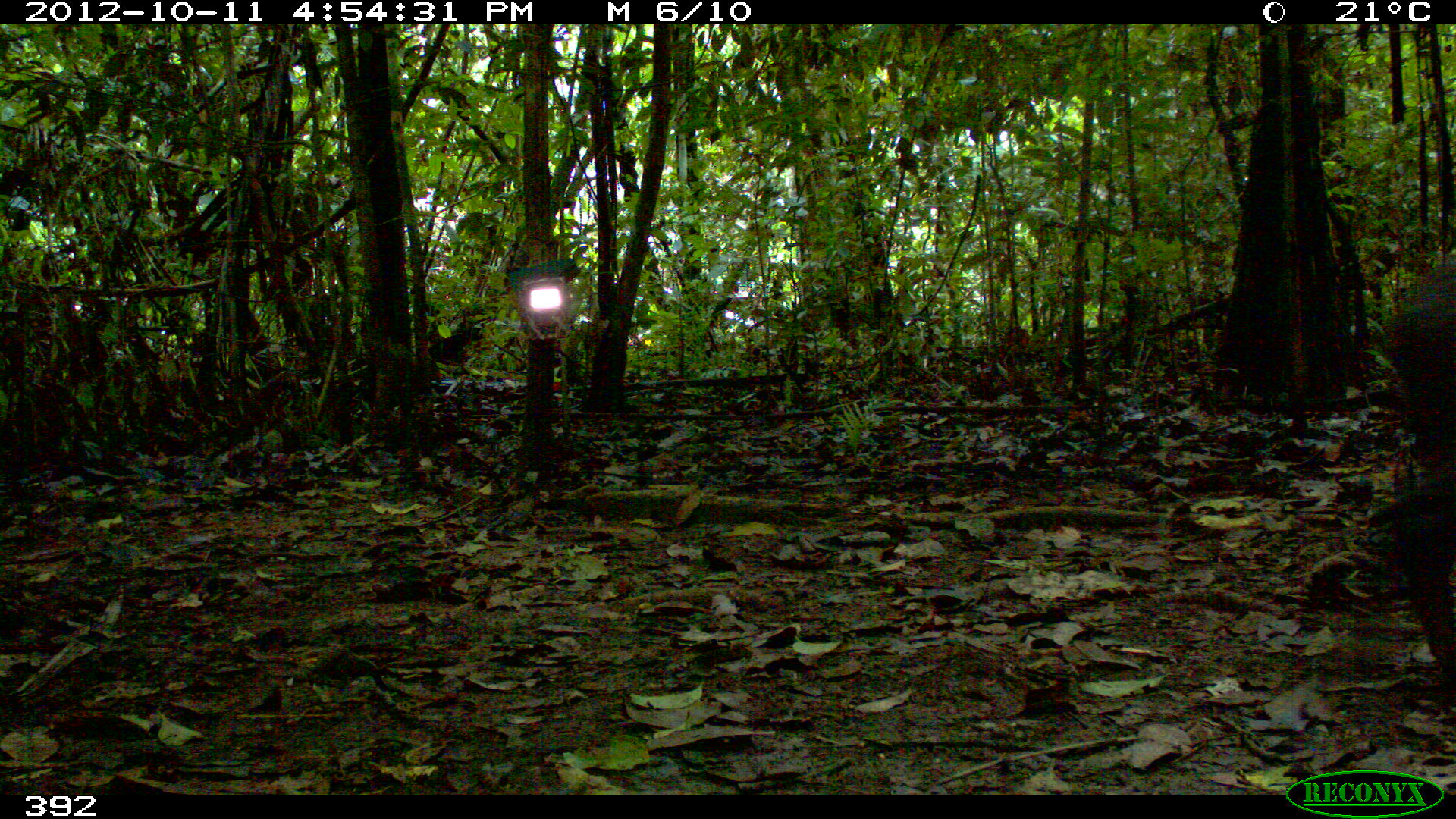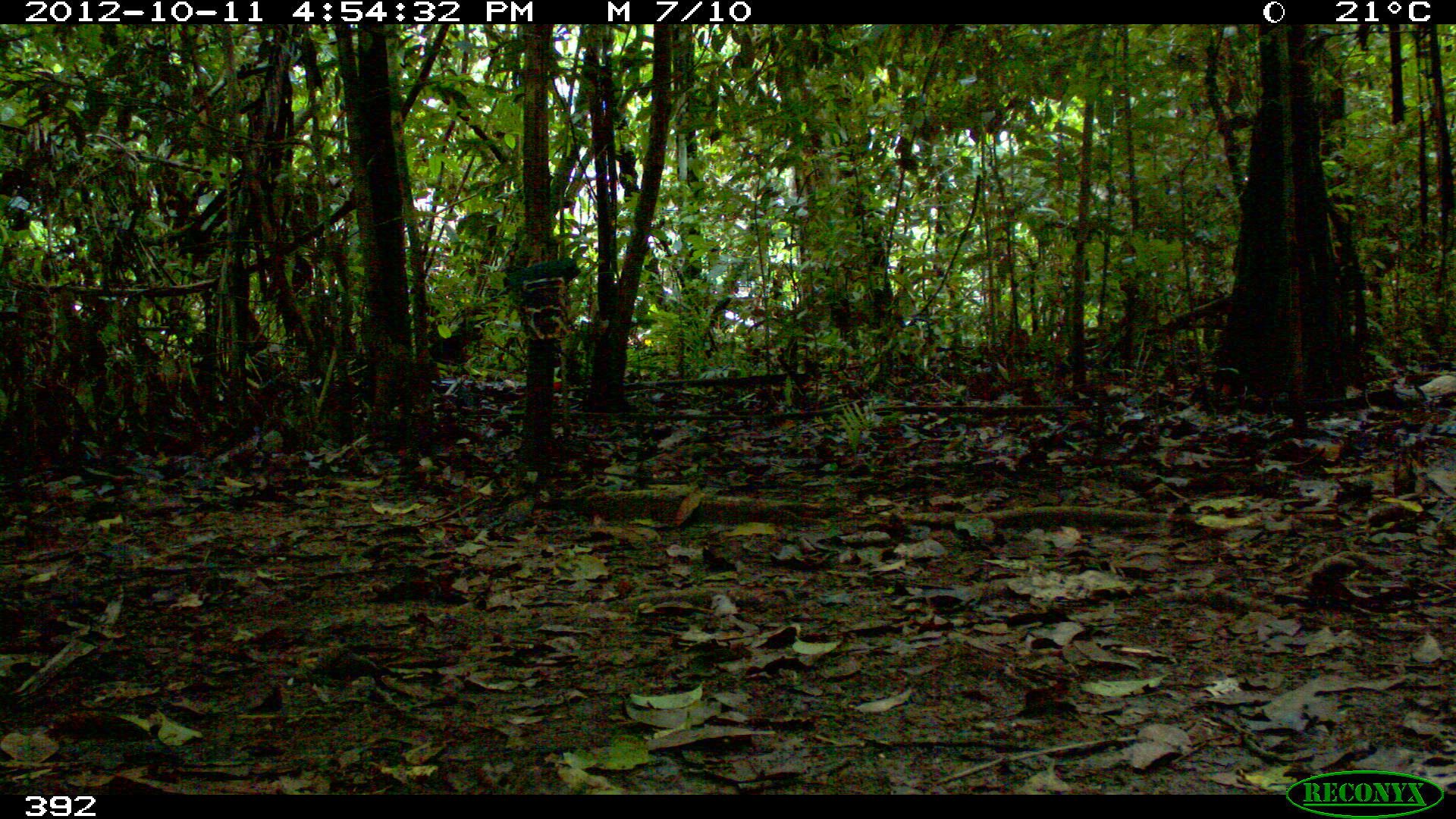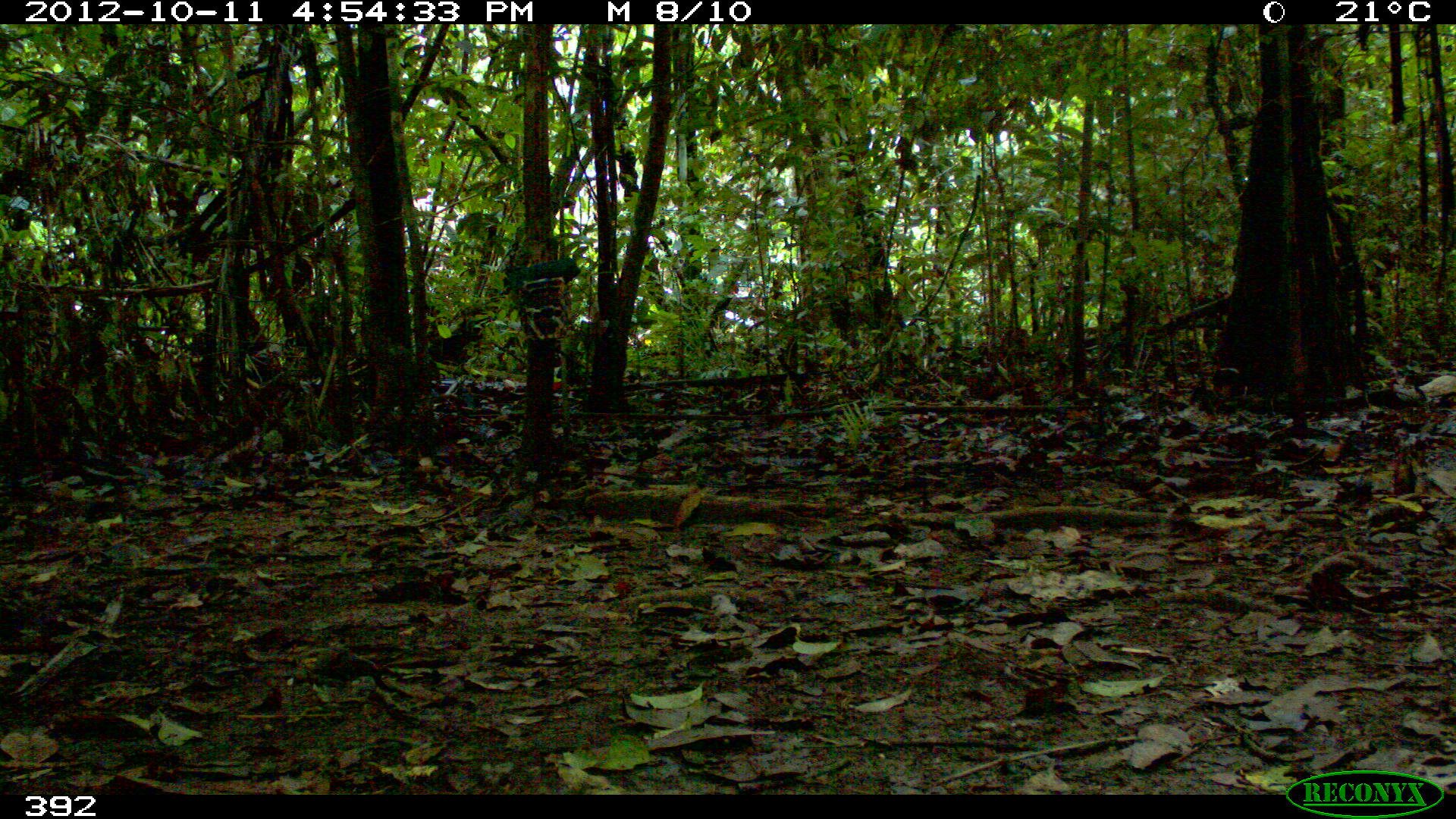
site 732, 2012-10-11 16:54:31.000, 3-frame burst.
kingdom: Animalia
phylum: Chordata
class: Mammalia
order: Artiodactyla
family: Tayassuidae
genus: Tayassu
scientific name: Tayassu pecari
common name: white-lipped peccary